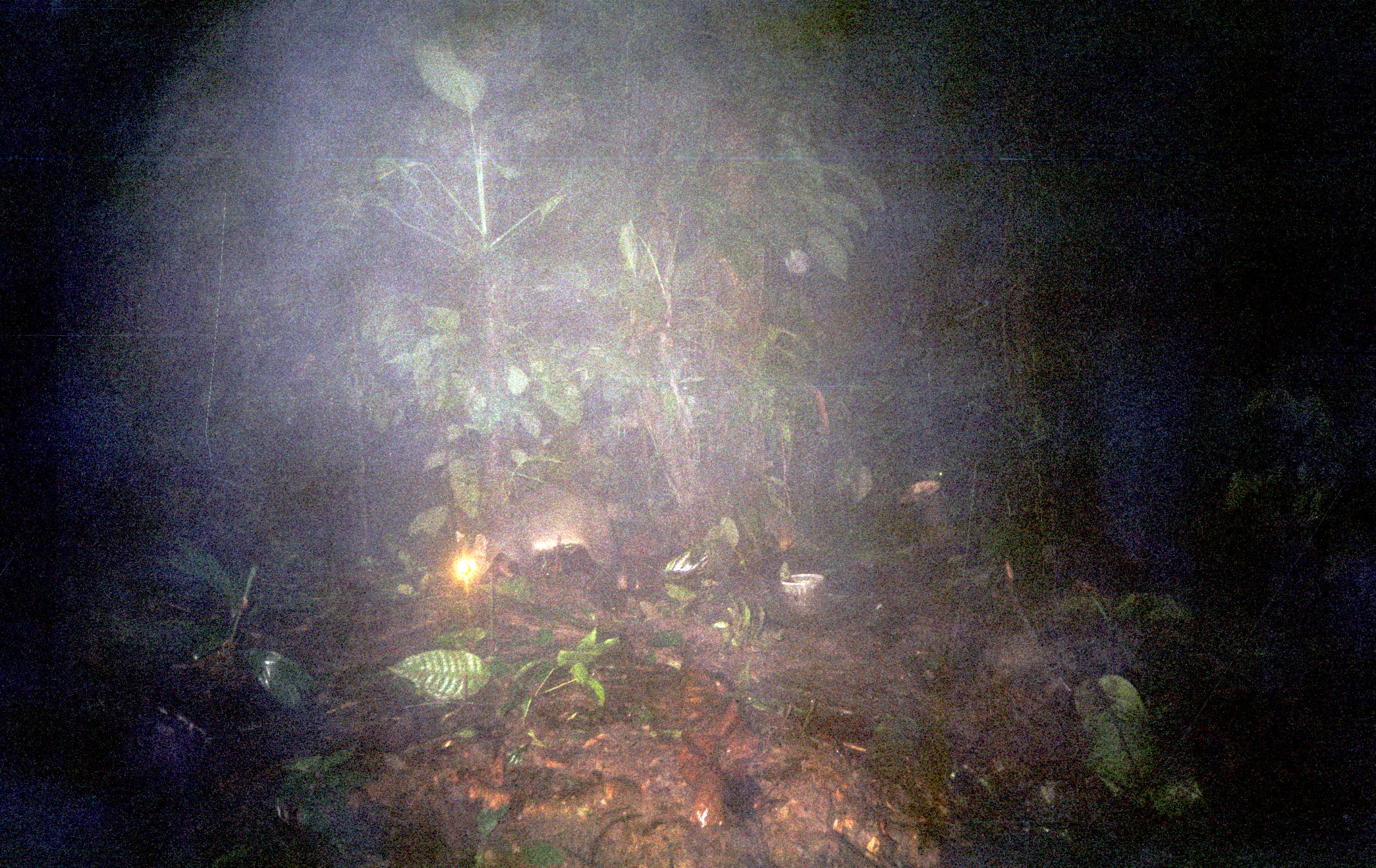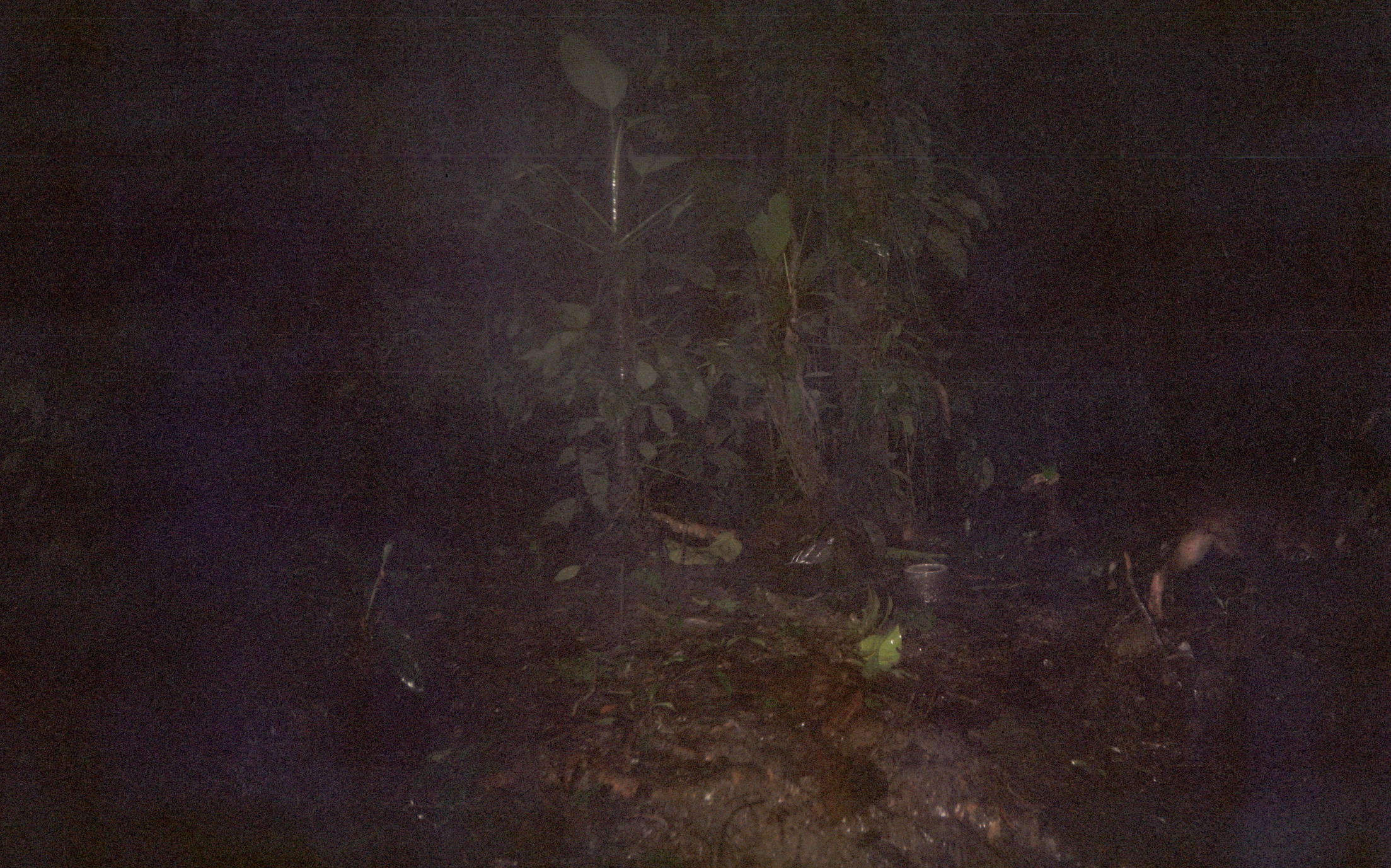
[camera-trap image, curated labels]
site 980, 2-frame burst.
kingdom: Animalia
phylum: Chordata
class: Mammalia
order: Carnivora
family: Procyonidae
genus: Procyon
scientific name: Procyon cancrivorus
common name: crab-eating raccoon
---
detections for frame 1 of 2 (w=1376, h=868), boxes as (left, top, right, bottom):
procyon cancrivorus: (456, 485, 650, 586)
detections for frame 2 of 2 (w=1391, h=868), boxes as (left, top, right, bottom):
procyon cancrivorus: (1120, 487, 1363, 621)